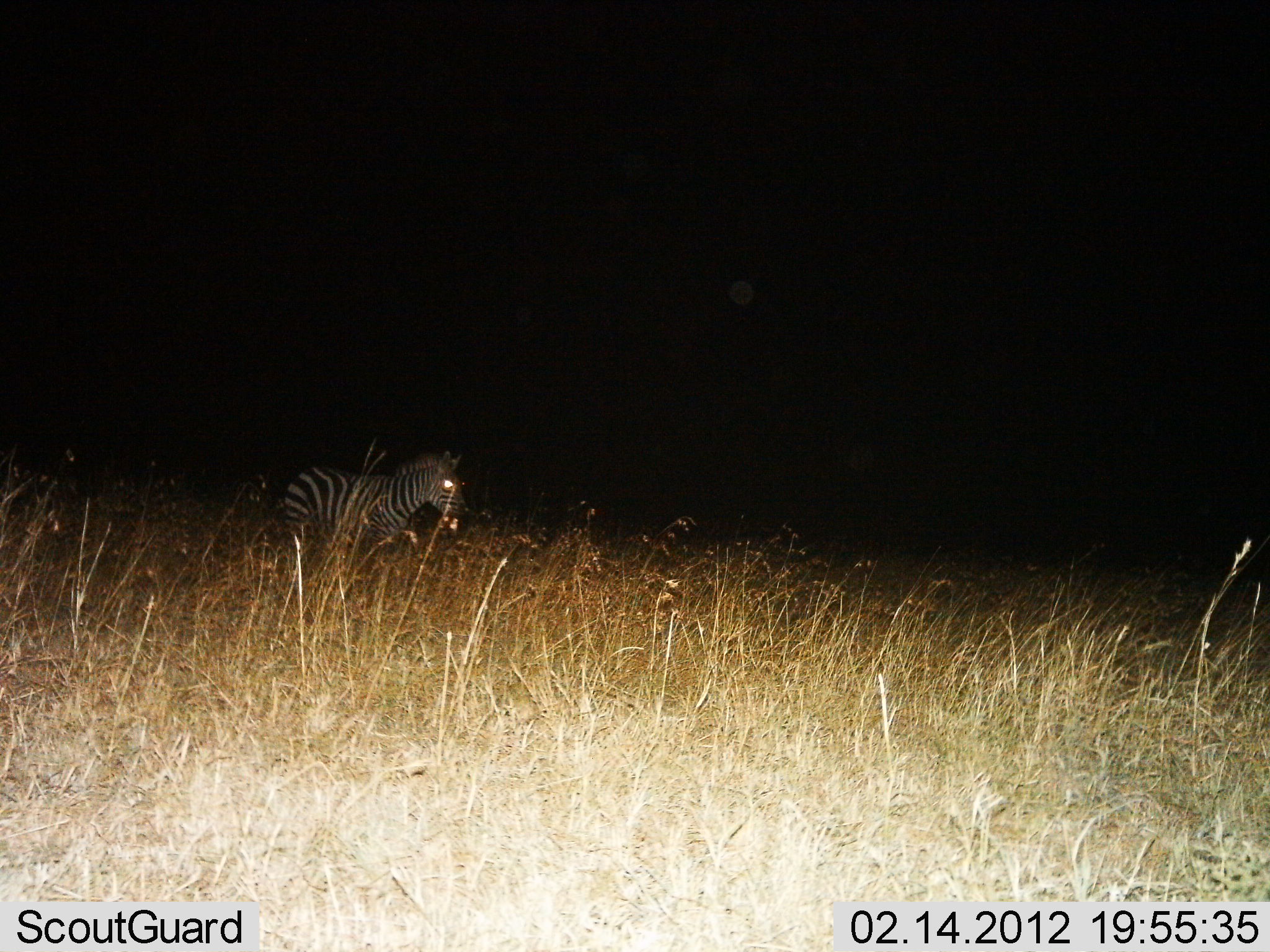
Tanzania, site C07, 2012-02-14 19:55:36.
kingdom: Animalia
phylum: Chordata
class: Mammalia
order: Perissodactyla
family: Equidae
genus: Equus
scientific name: Equus quagga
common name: plains zebra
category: zebra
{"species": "zebra (plains zebra) (Equus quagga)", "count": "1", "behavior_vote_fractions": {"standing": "38%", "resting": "12%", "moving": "50%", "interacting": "0%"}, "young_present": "0%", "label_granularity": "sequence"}